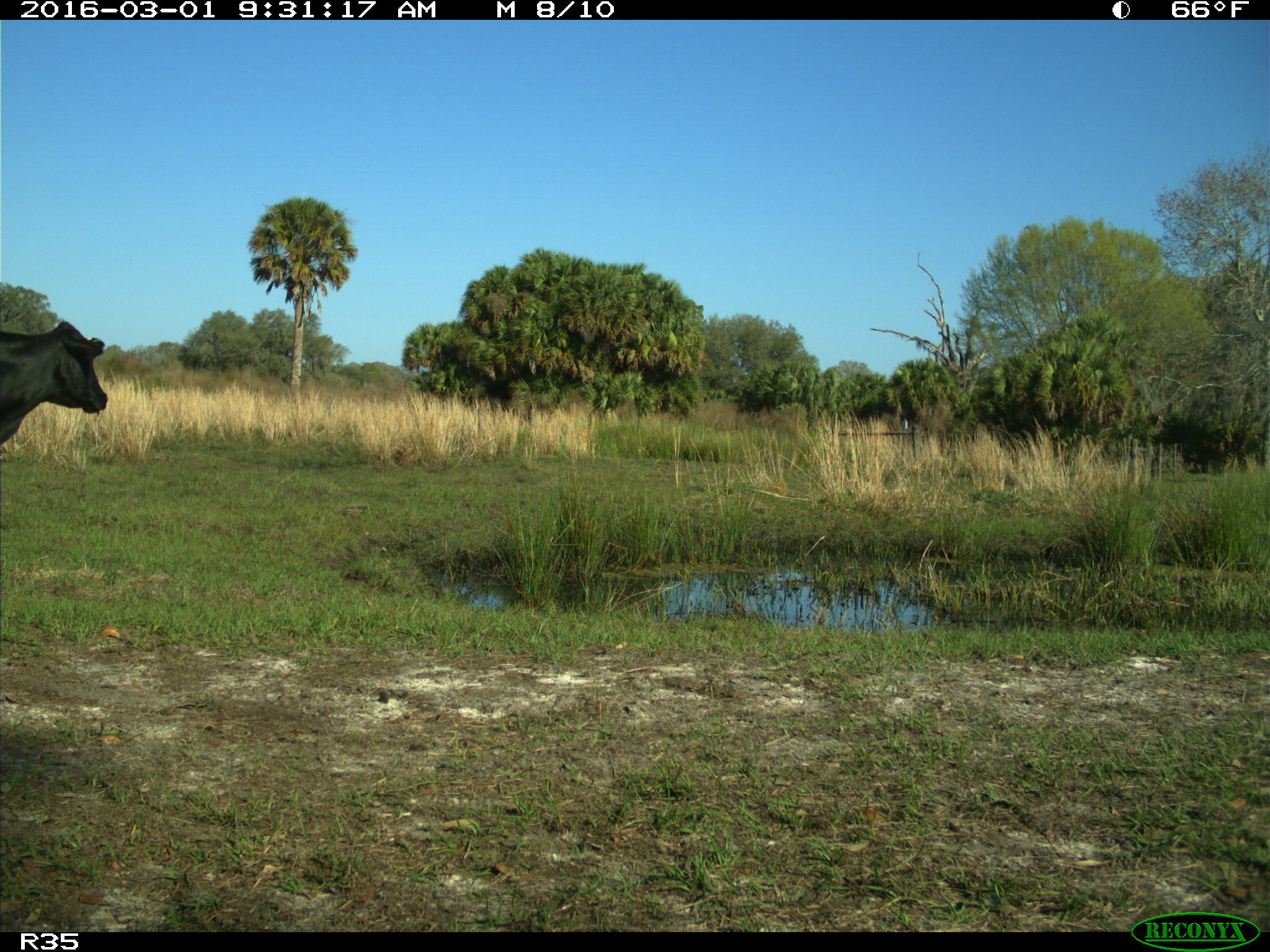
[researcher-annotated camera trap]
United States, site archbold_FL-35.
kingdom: Animalia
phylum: Chordata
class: Mammalia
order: Artiodactyla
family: Bovidae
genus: Bos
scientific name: Bos taurus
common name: domestic cow